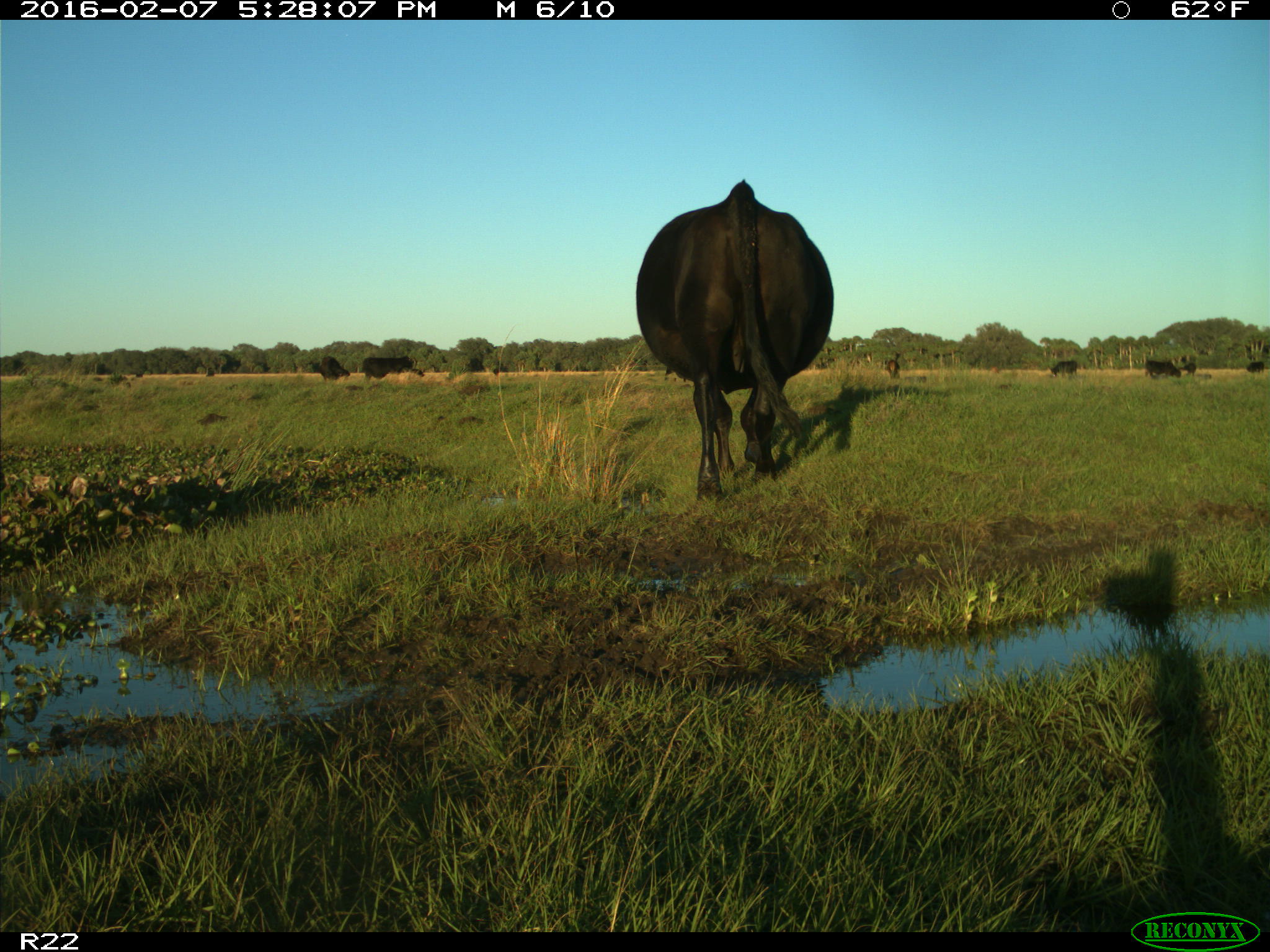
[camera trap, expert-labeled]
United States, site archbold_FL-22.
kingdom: Animalia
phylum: Chordata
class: Mammalia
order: Artiodactyla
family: Bovidae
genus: Bos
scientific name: Bos taurus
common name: domestic cow